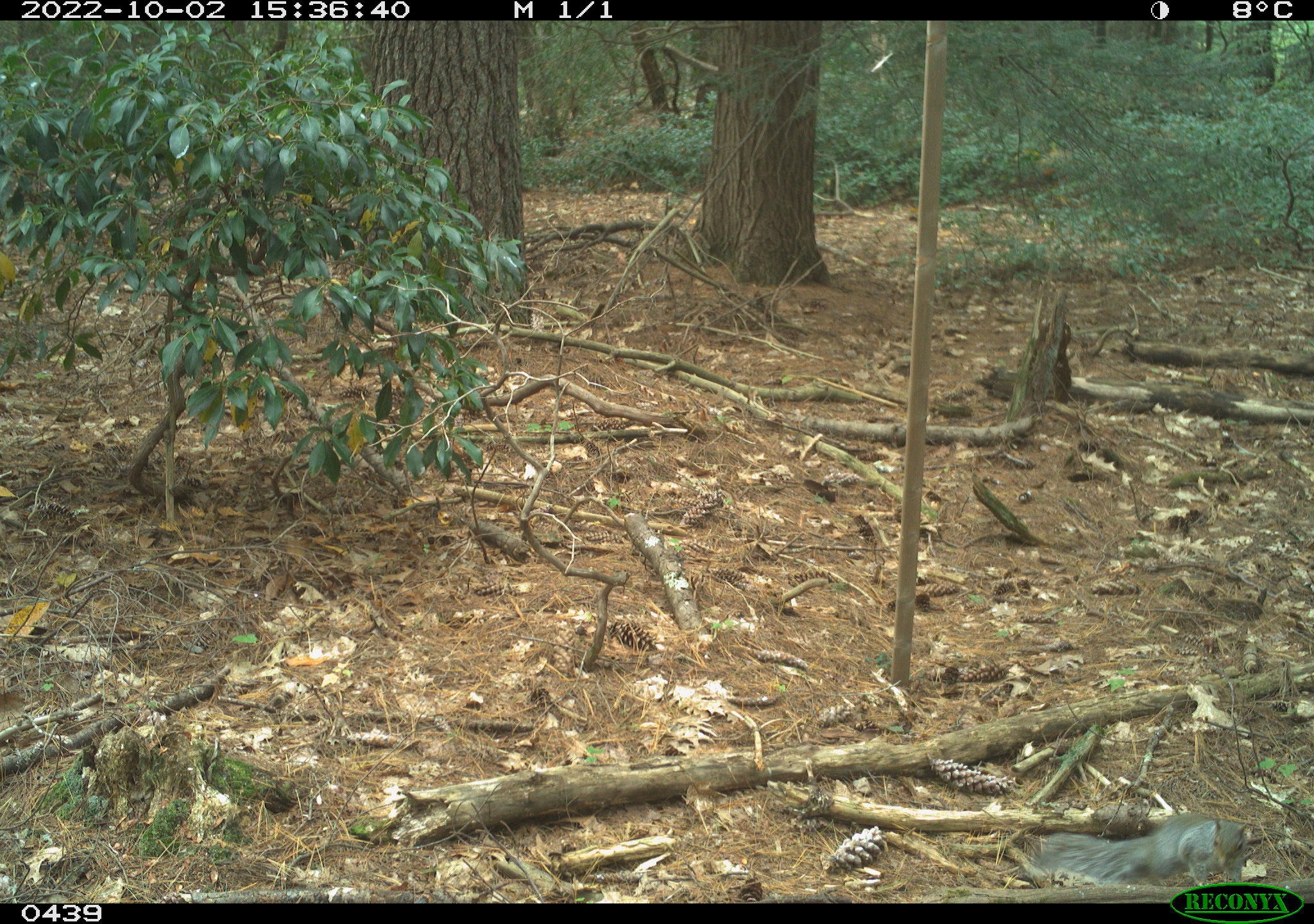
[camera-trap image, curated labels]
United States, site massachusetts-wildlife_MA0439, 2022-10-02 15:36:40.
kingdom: Animalia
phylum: Chordata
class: Mammalia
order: Rodentia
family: Sciuridae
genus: Sciurus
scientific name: Sciurus carolinensis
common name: gray squirrel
Gray squirrel (Sciurus carolinensis).